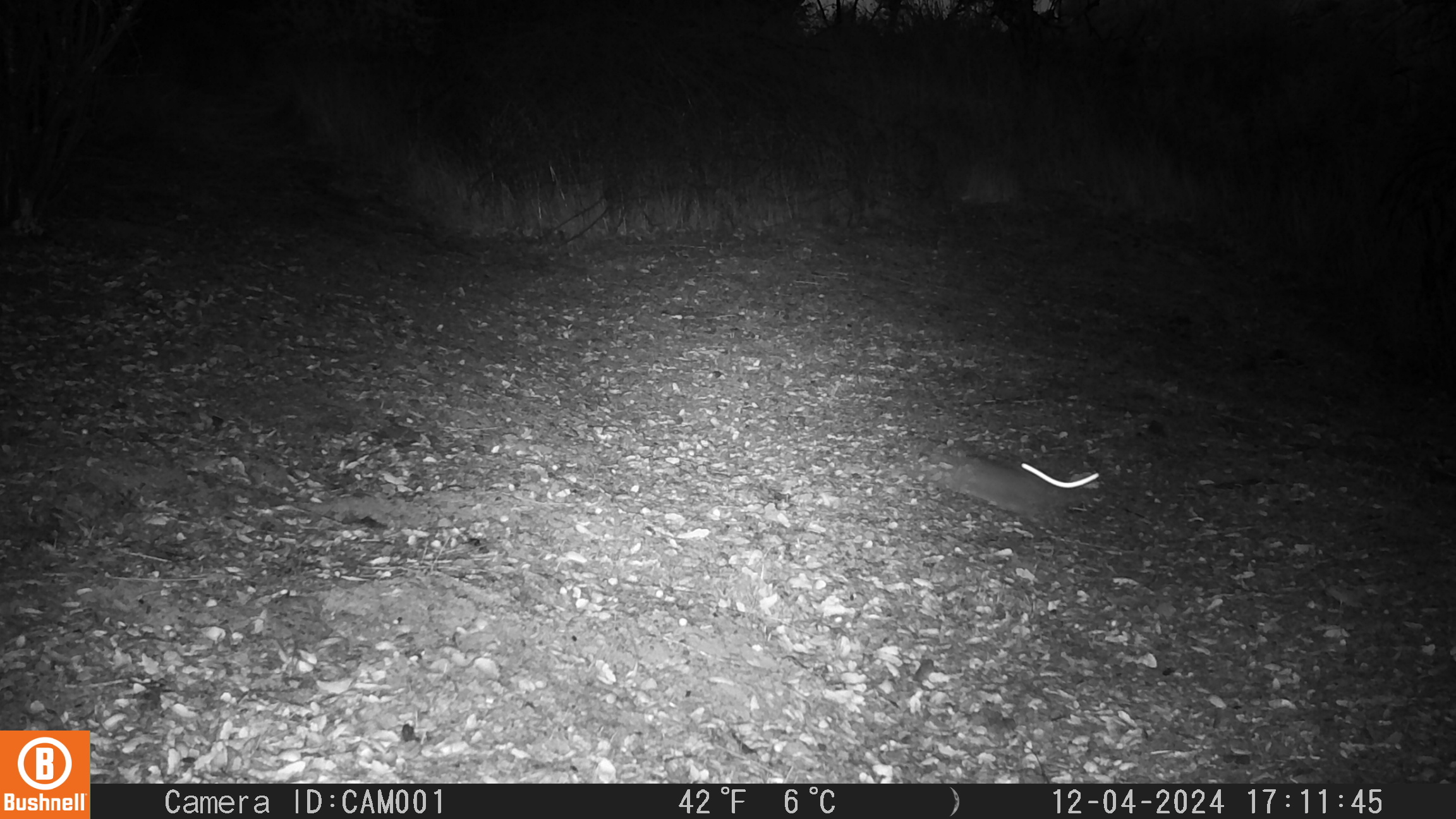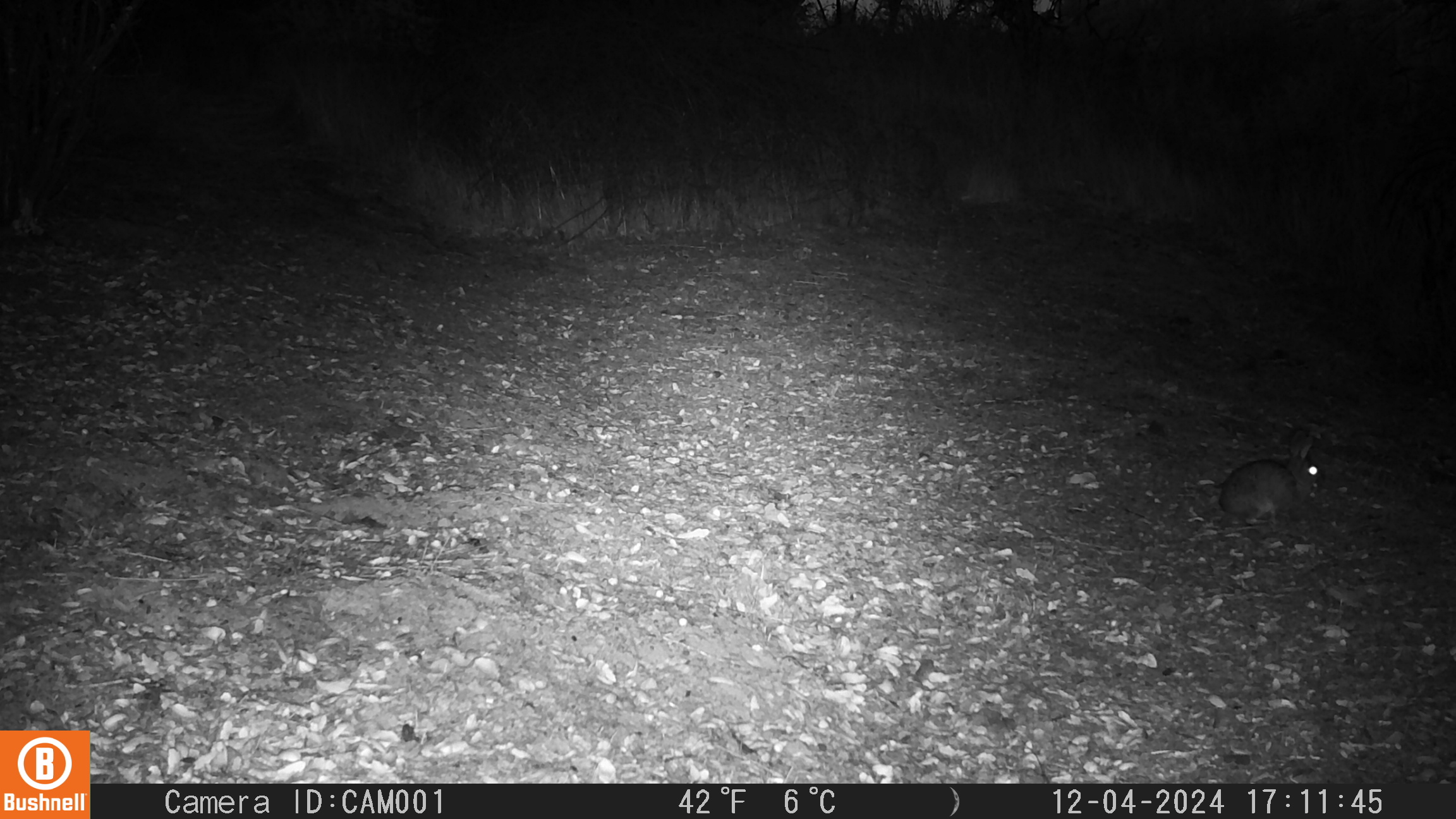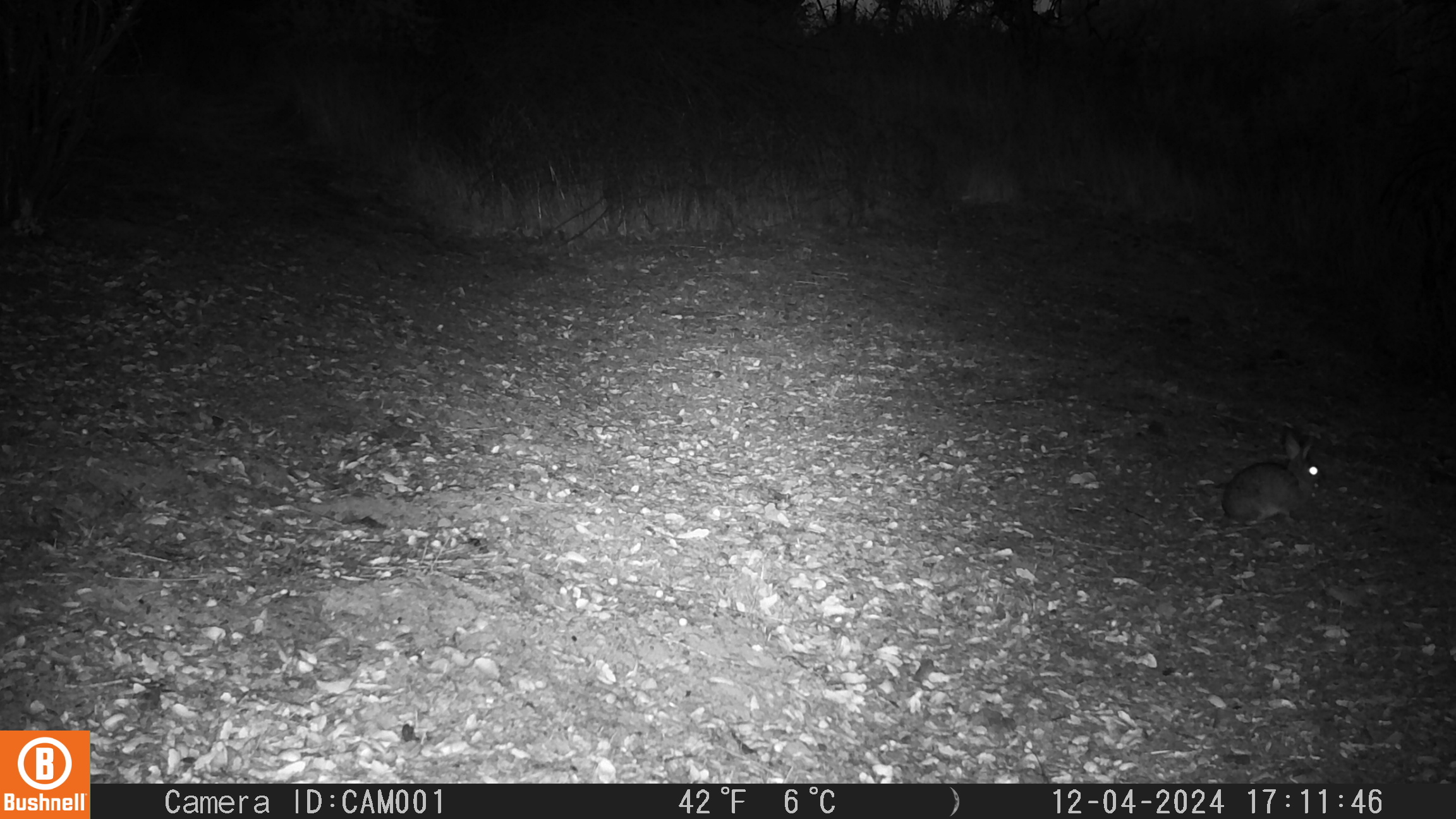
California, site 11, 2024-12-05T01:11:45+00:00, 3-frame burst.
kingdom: Animalia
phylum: Chordata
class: Mammalia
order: Lagomorpha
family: Leporidae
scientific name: Leporidae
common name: rabbit